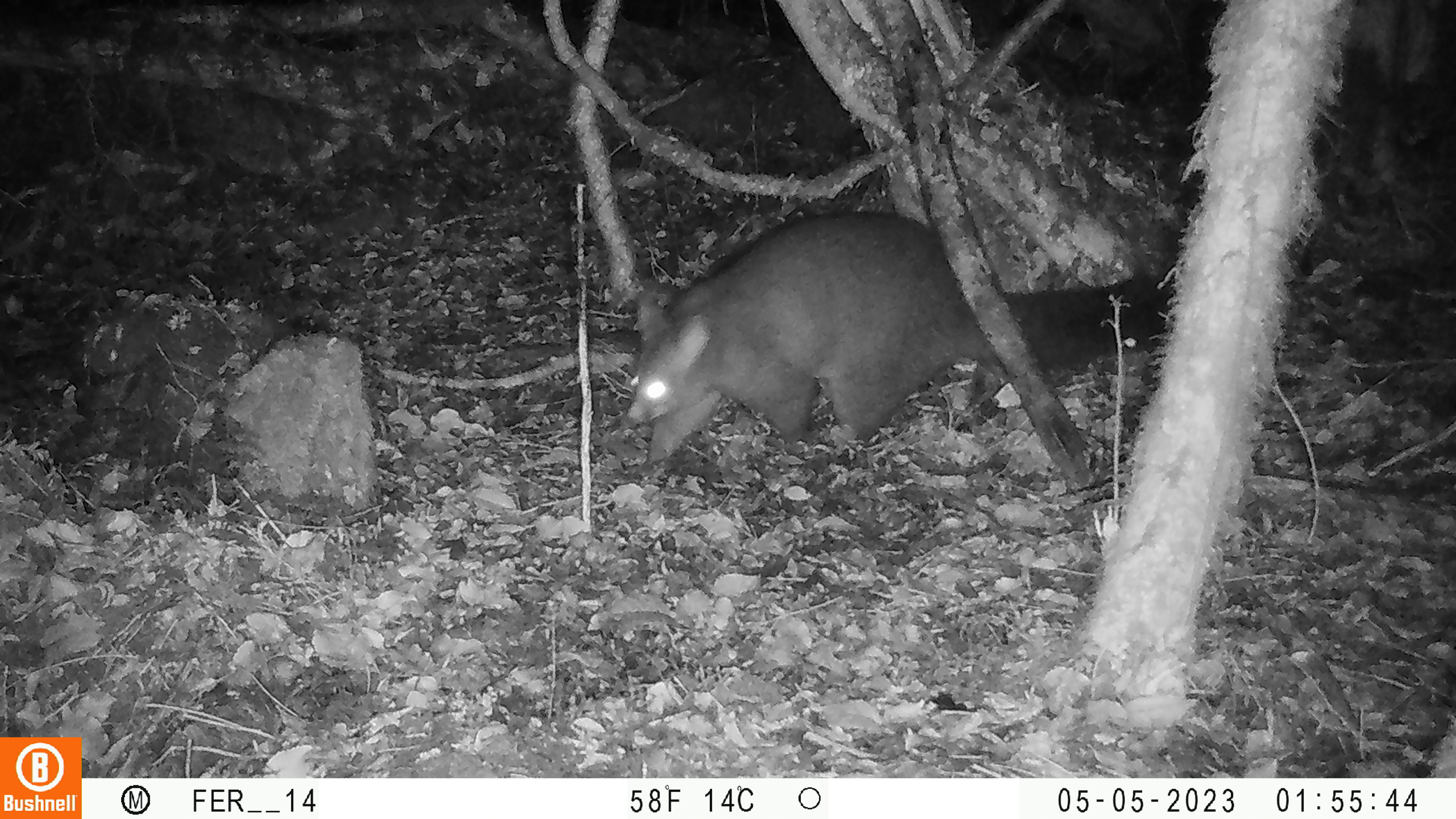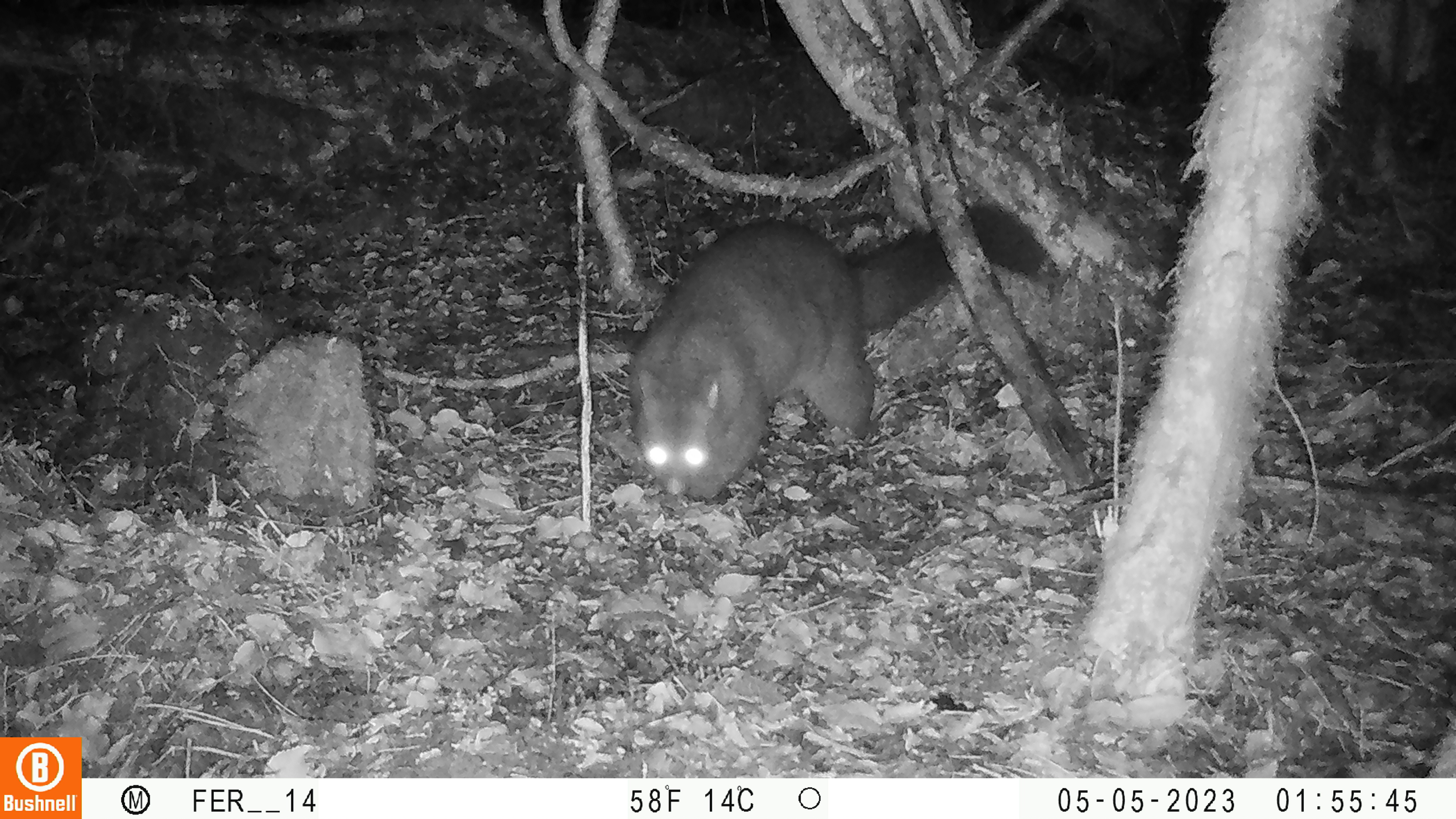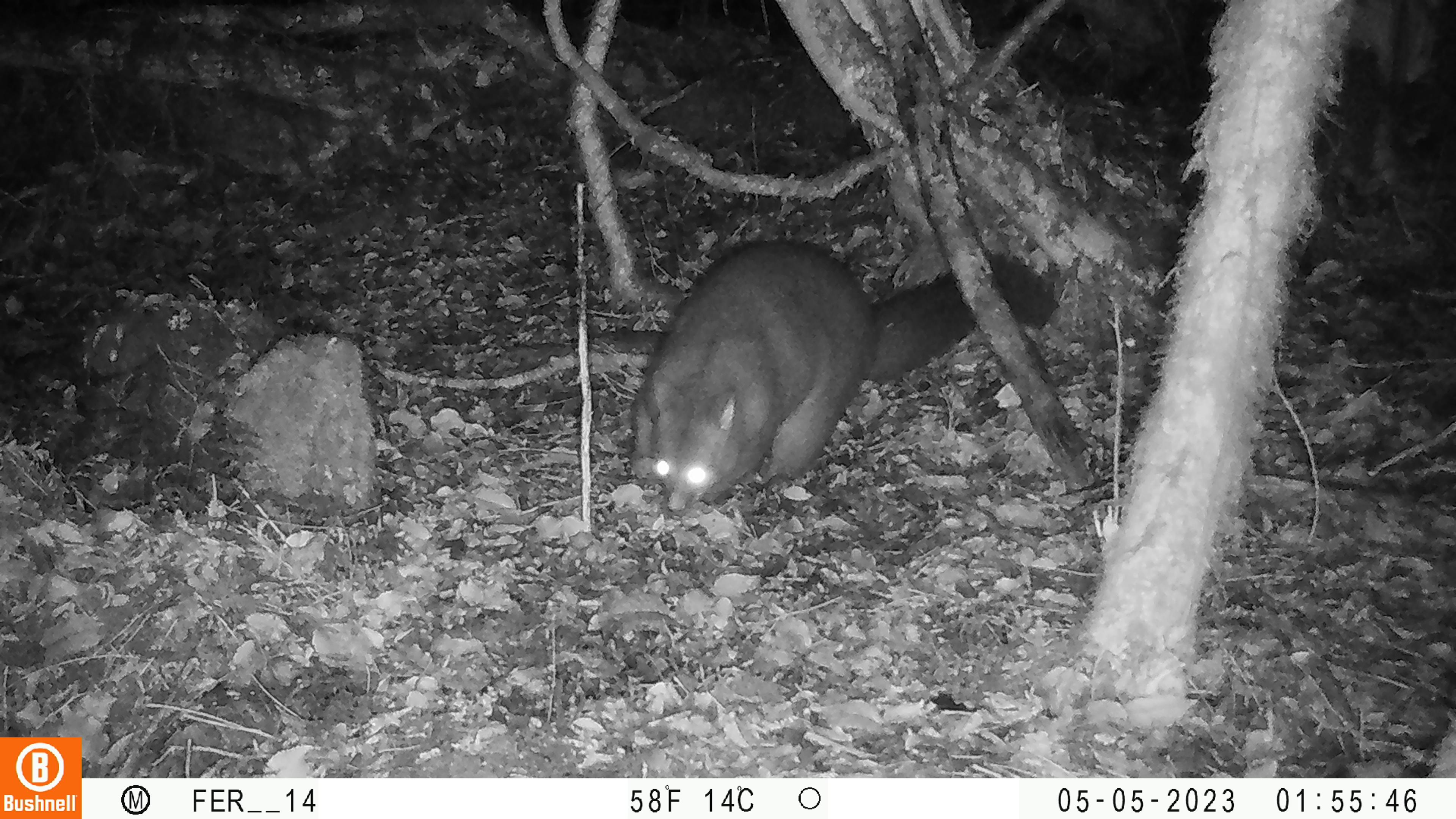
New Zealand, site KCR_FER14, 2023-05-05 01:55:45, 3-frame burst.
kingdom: Animalia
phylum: Chordata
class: Mammalia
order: Diprotodontia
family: Phalangeridae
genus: Trichosurus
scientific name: Trichosurus vulpecula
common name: common brushtail possum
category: possum